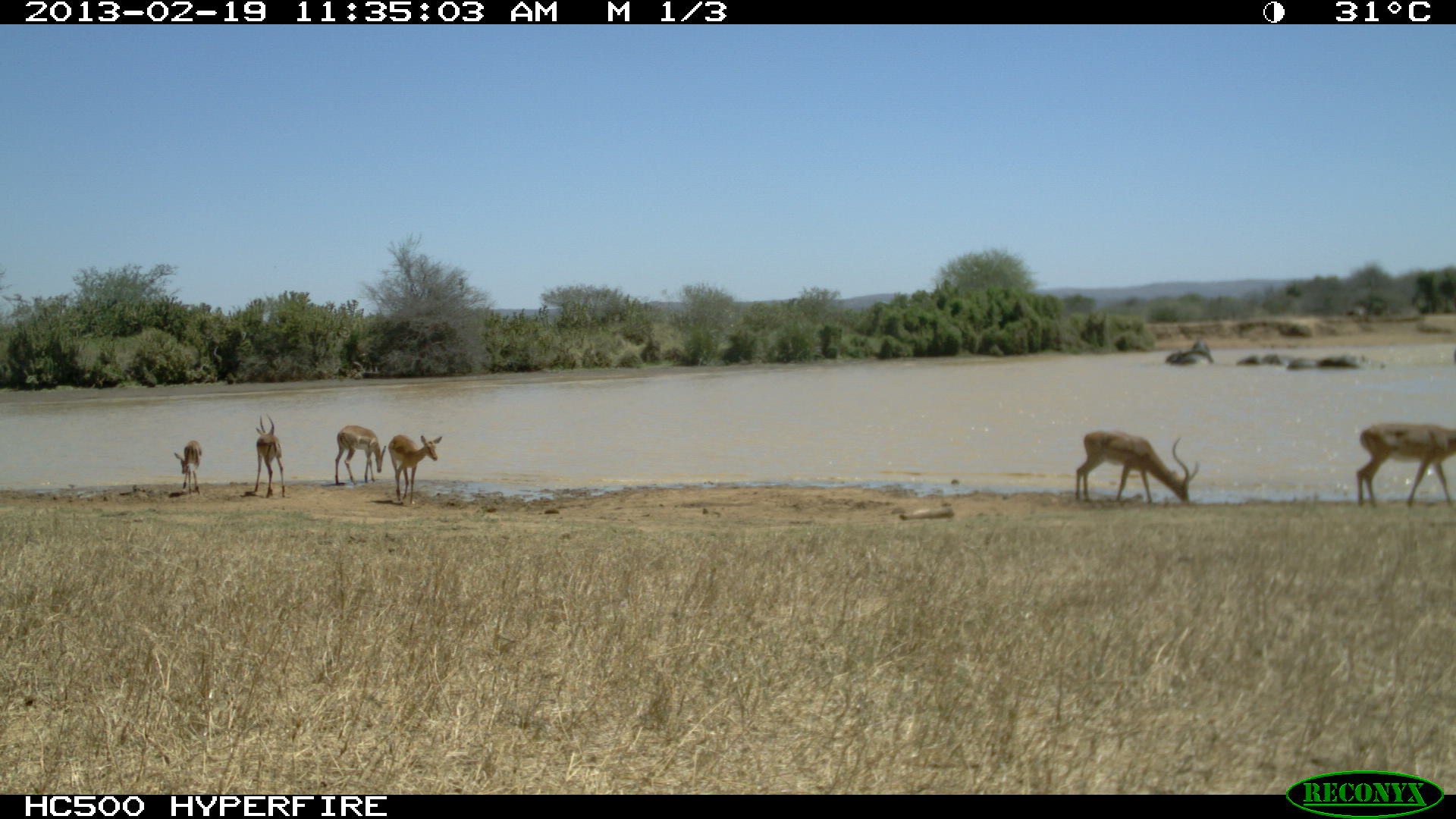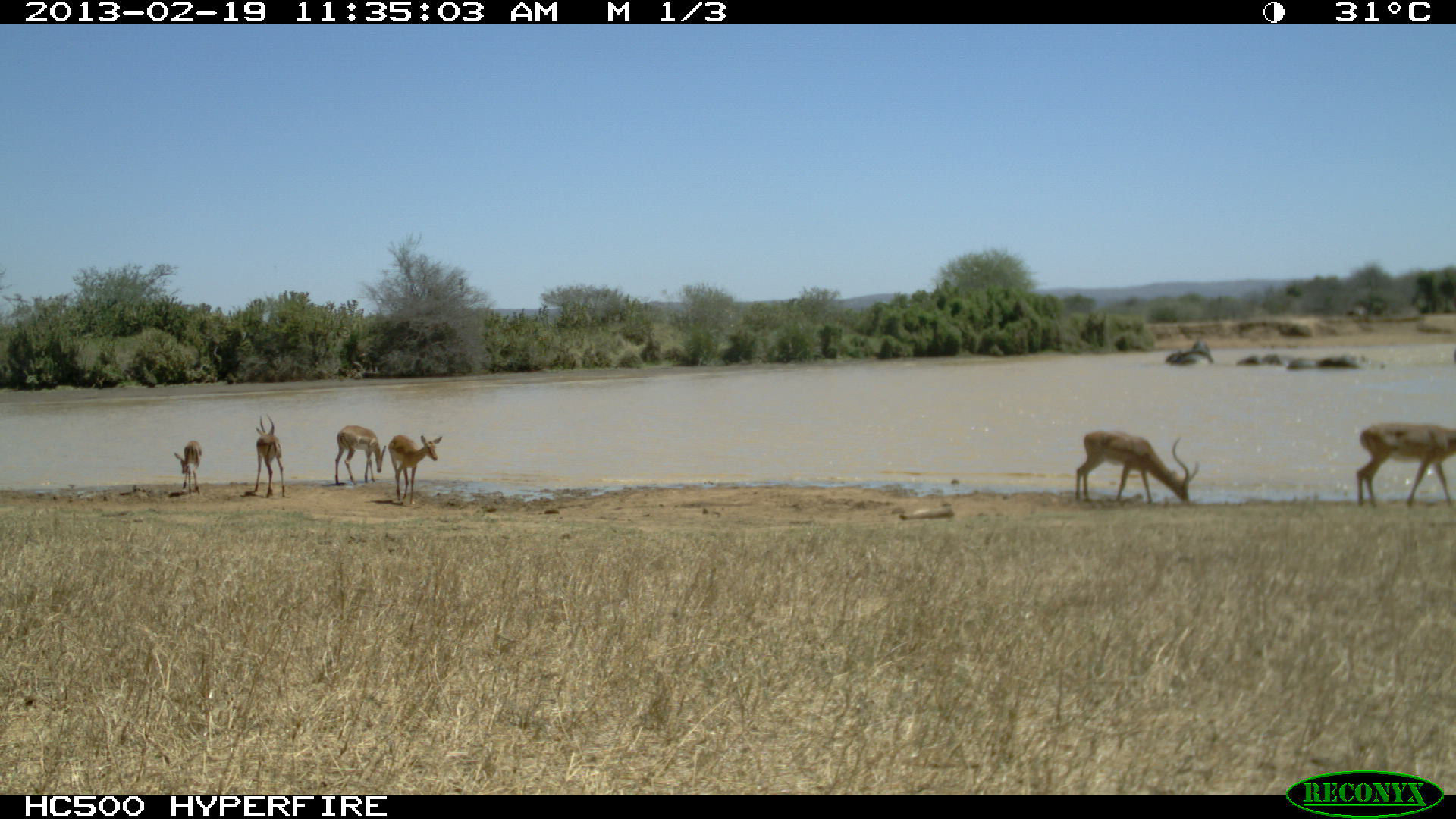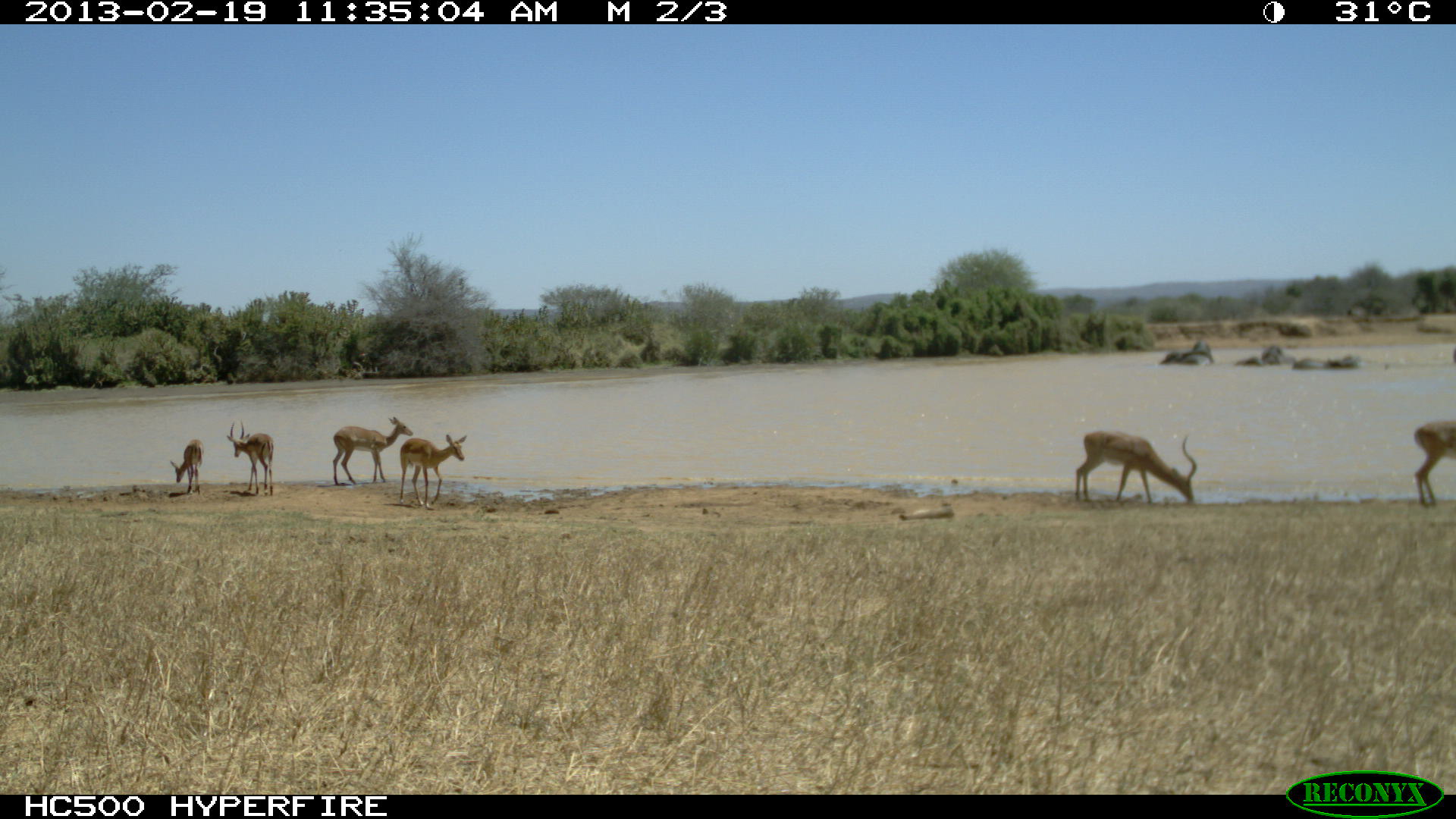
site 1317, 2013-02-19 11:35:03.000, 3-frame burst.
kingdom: Animalia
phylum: Chordata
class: Mammalia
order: Proboscidea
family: Elephantidae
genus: Loxodonta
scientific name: Loxodonta africana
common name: african bush elephant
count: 7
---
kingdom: Animalia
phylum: Chordata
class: Mammalia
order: Artiodactyla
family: Bovidae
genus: Aepyceros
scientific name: Aepyceros melampus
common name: impala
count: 6